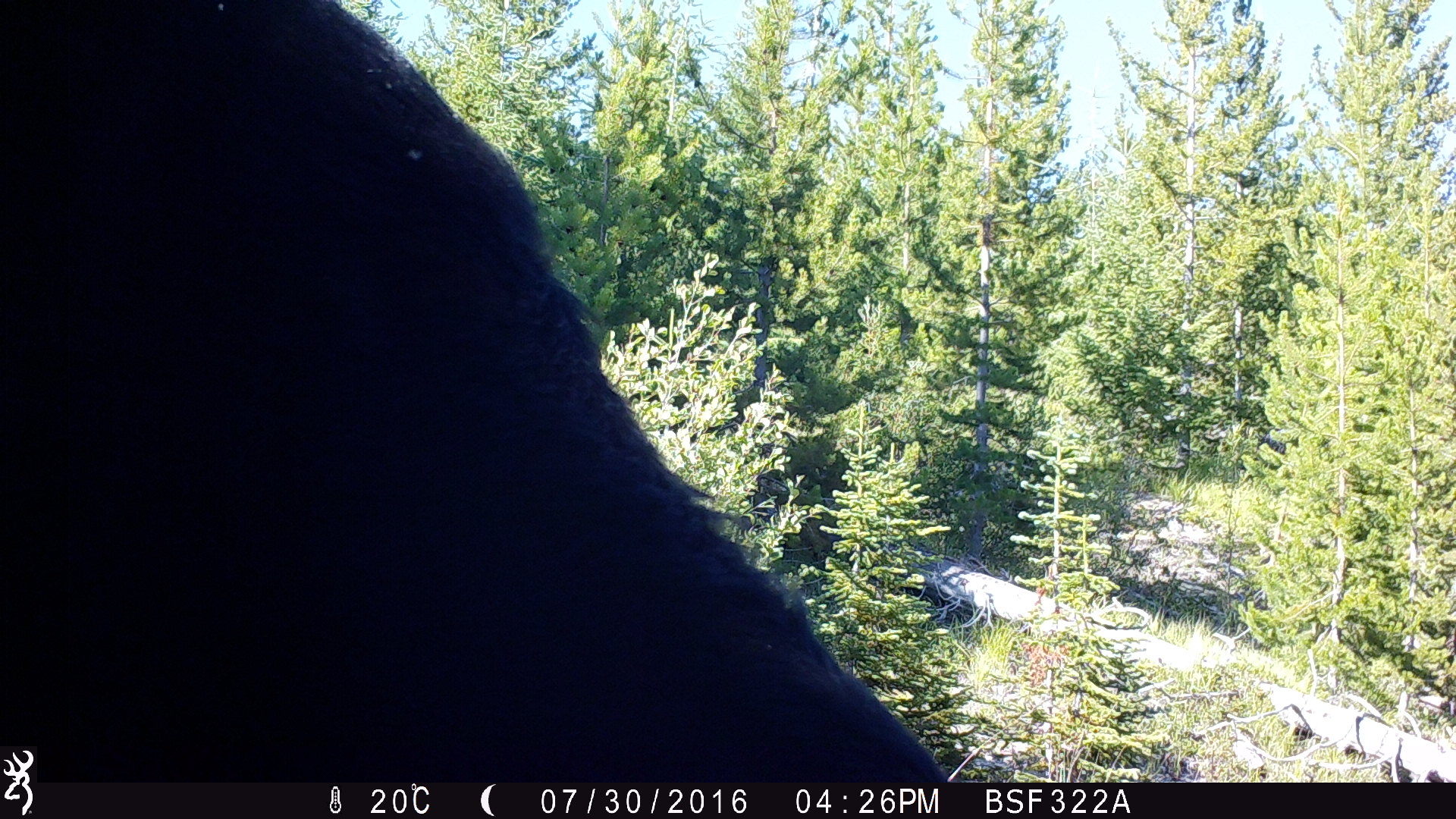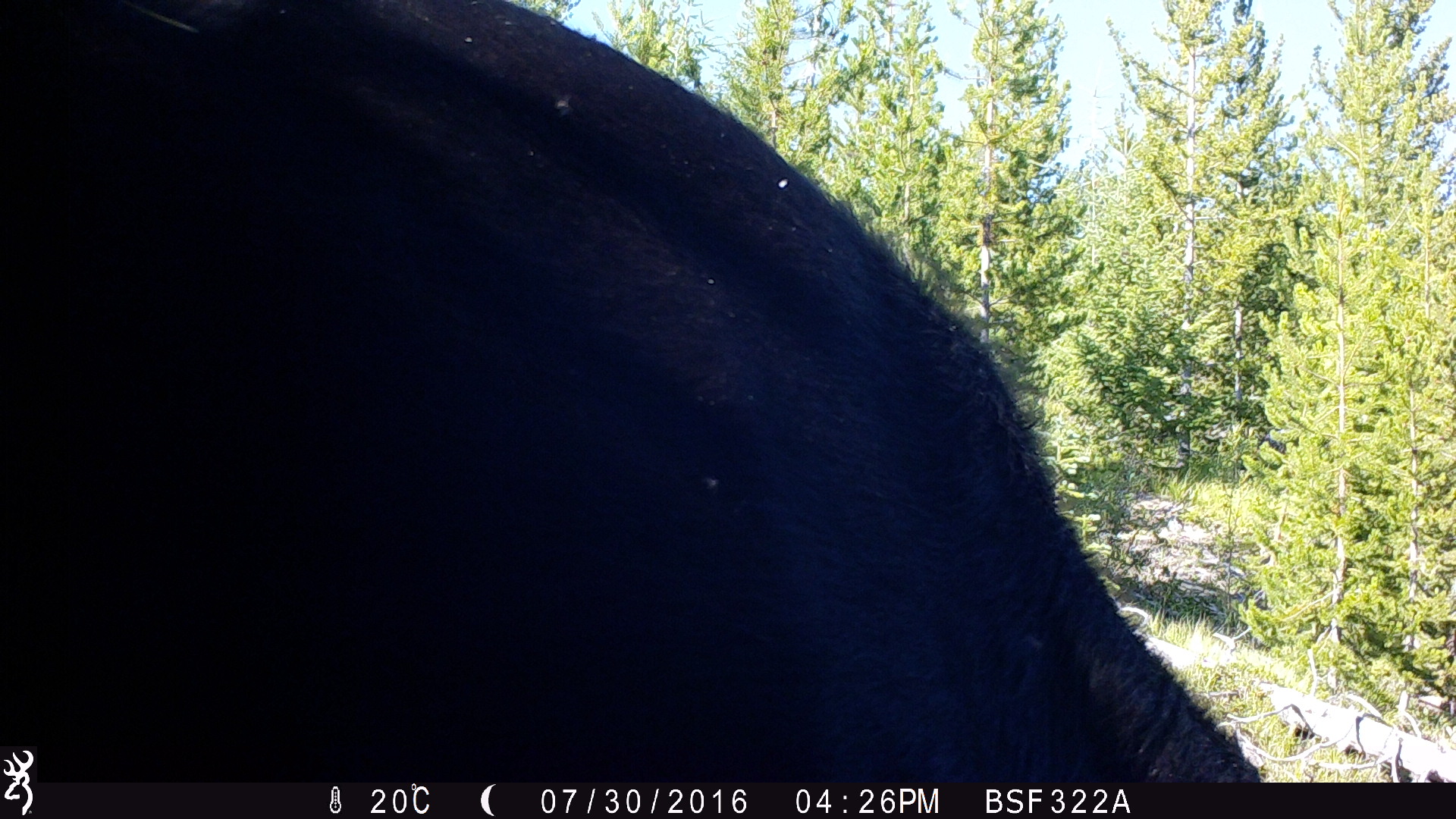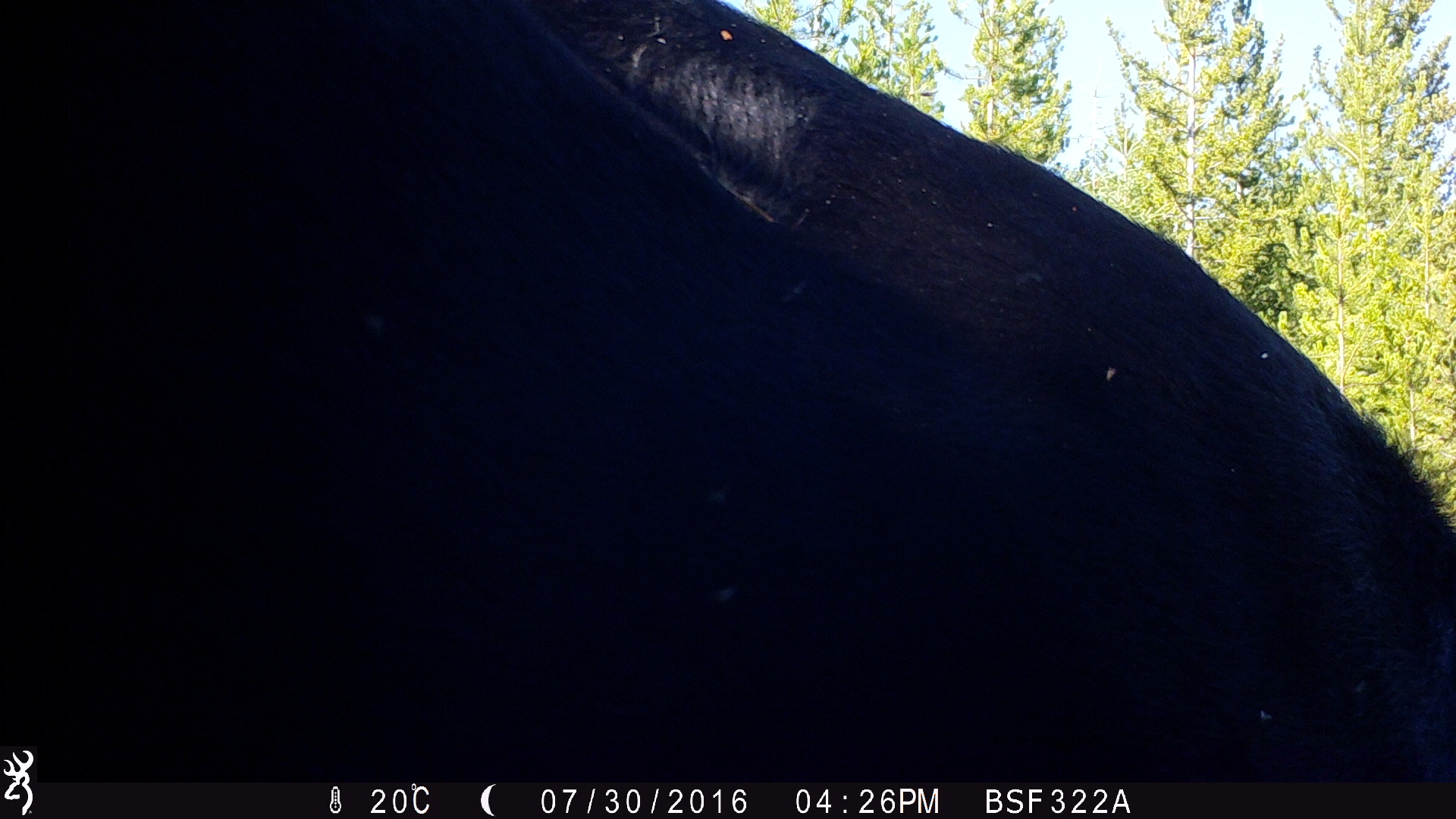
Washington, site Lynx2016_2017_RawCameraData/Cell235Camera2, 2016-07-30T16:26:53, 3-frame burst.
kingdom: Animalia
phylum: Chordata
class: Mammalia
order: Artiodactyla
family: Bovidae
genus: Bos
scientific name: Bos taurus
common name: domestic cattle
Domestic cattle (Bos taurus). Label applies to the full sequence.